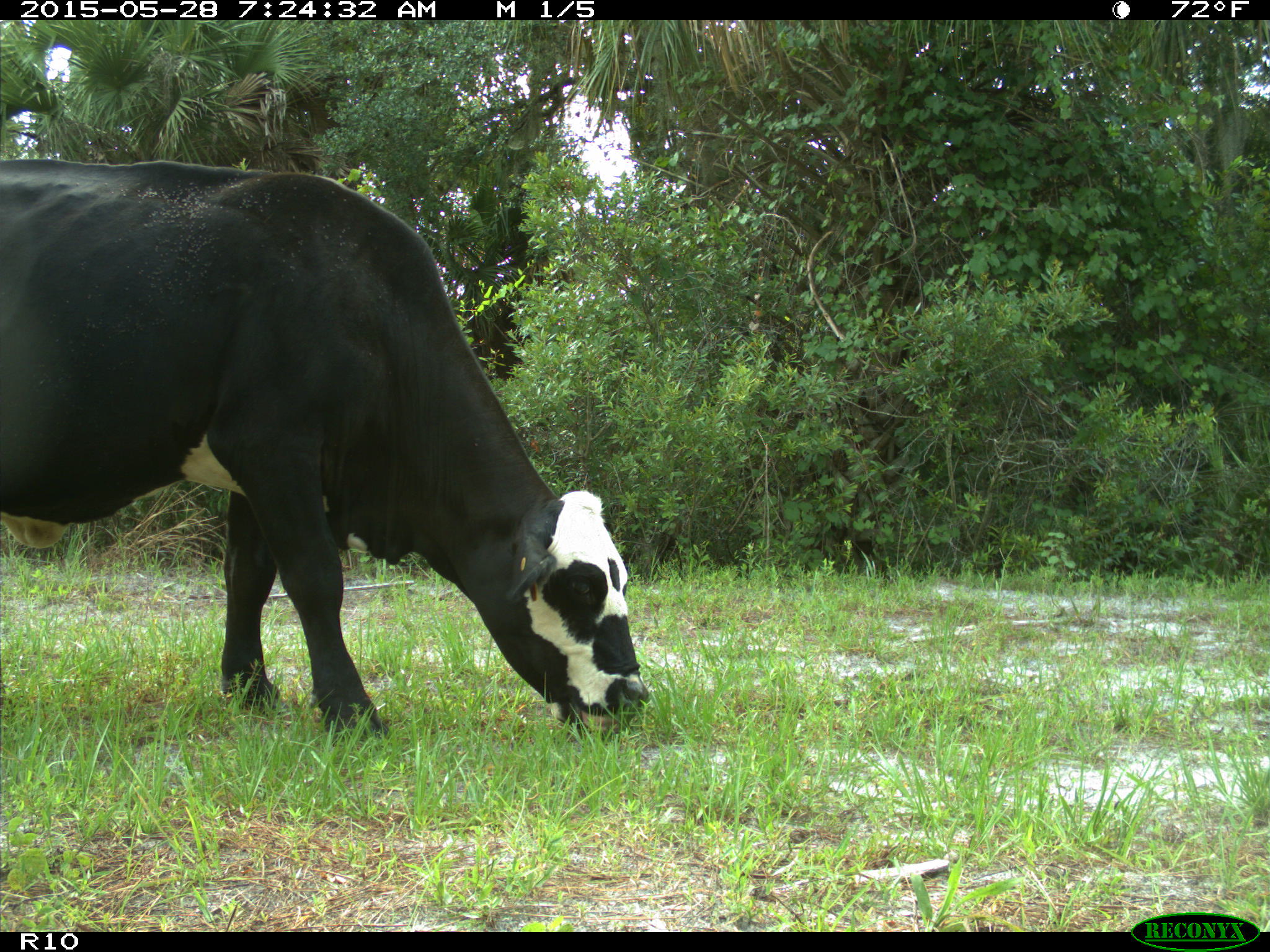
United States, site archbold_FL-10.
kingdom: Animalia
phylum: Chordata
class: Mammalia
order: Artiodactyla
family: Bovidae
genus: Bos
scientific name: Bos taurus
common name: domestic cow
Bos taurus (domestic cow).